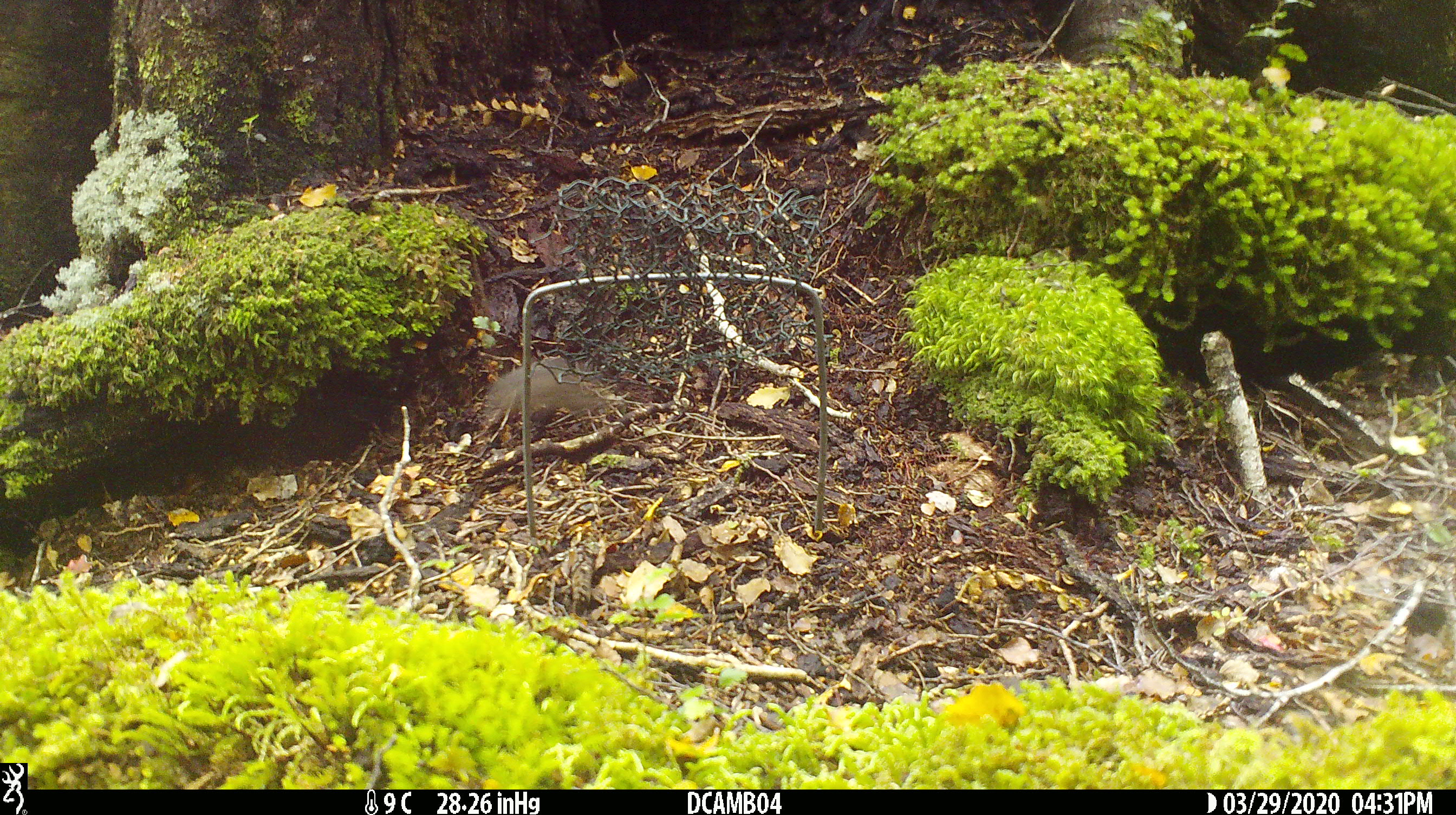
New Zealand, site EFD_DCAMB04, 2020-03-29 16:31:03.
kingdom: Animalia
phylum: Chordata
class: Mammalia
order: Rodentia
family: Muridae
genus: Mus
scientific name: Mus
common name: mouse